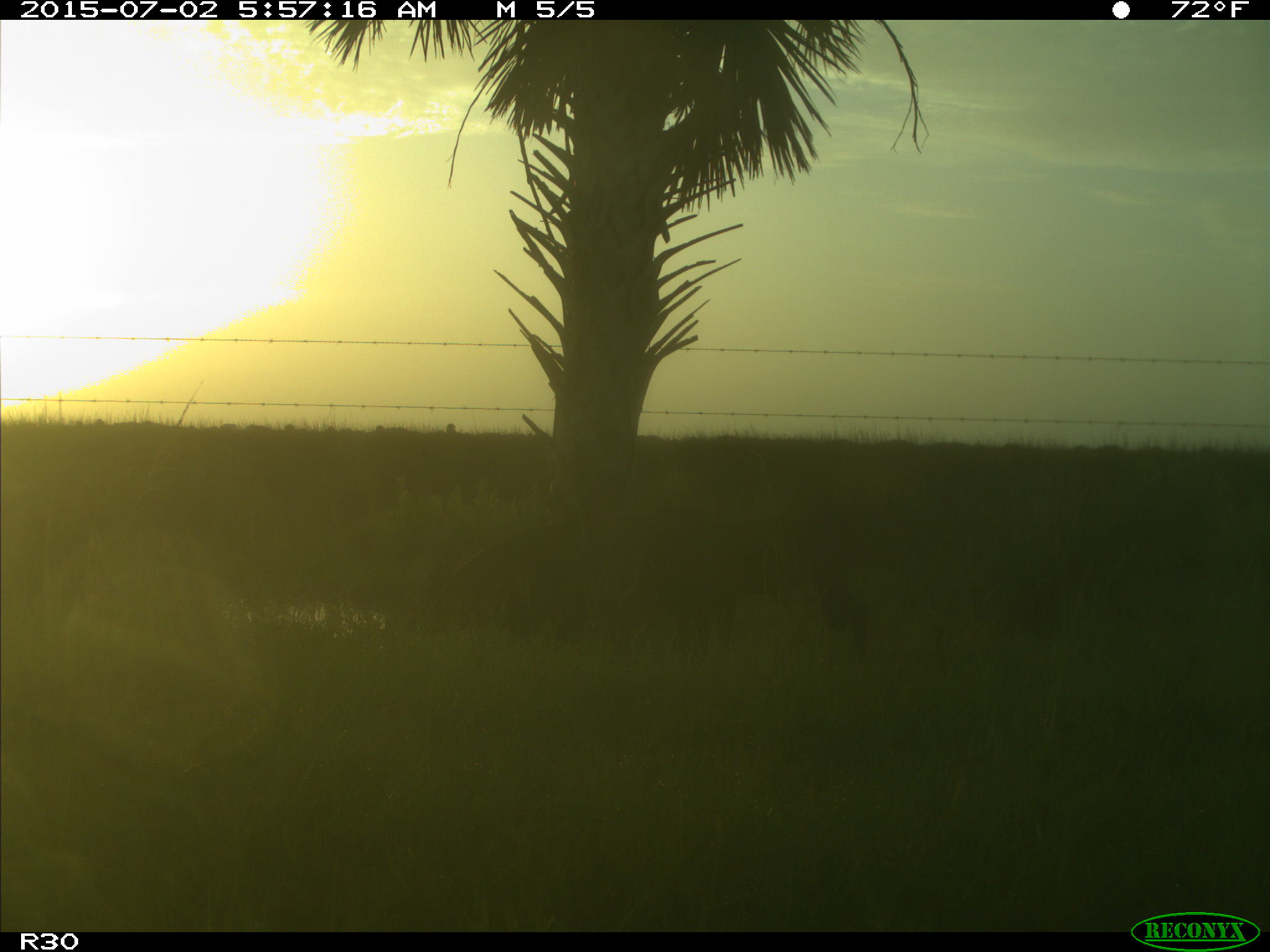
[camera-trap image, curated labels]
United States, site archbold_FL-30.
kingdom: Animalia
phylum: Chordata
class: Mammalia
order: Artiodactyla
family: Bovidae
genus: Bos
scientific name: Bos taurus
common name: domestic cow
Bos taurus (domestic cow).